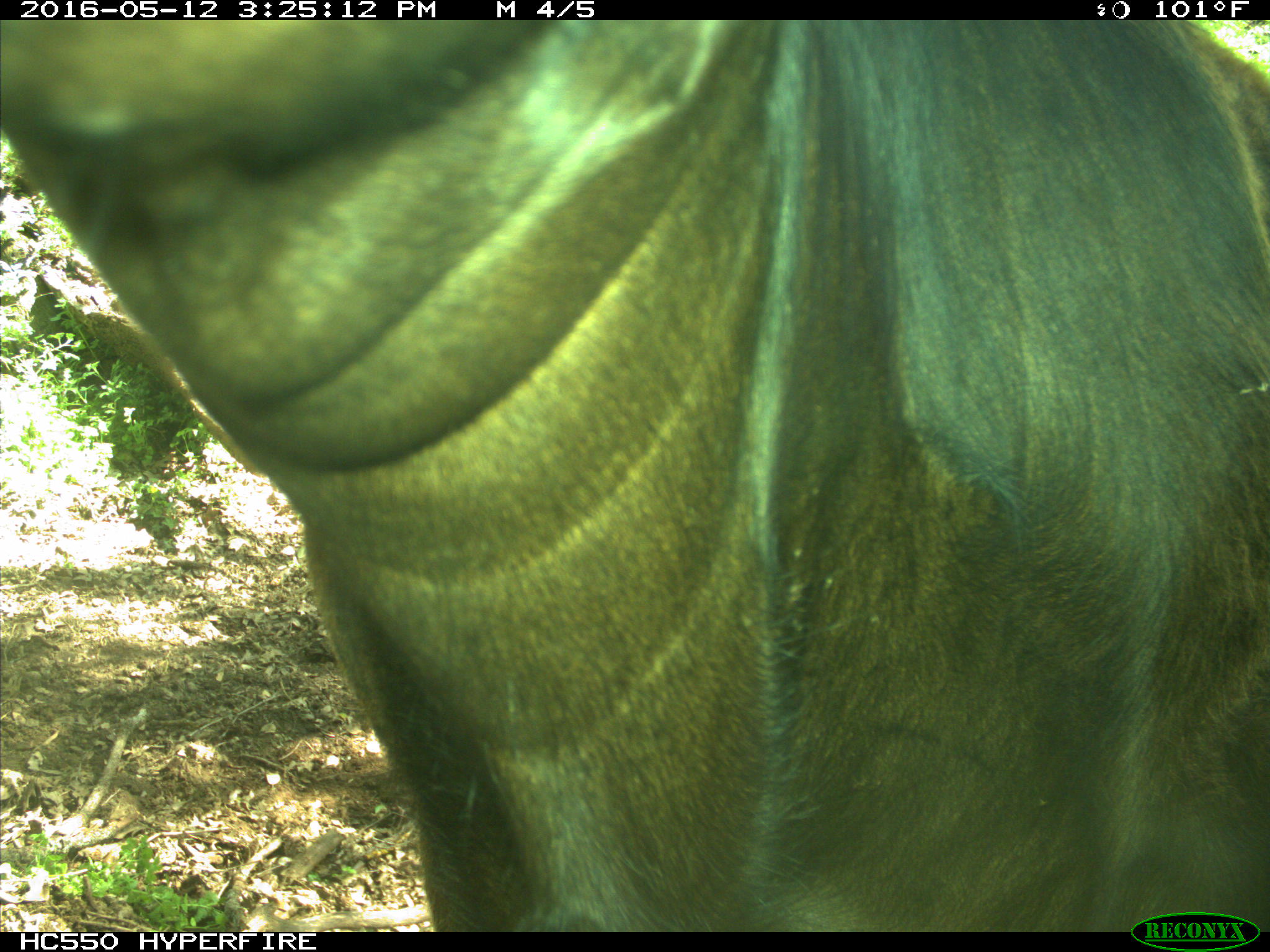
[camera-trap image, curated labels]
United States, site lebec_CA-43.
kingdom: Animalia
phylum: Chordata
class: Mammalia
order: Artiodactyla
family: Bovidae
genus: Bos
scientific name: Bos taurus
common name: domestic cow